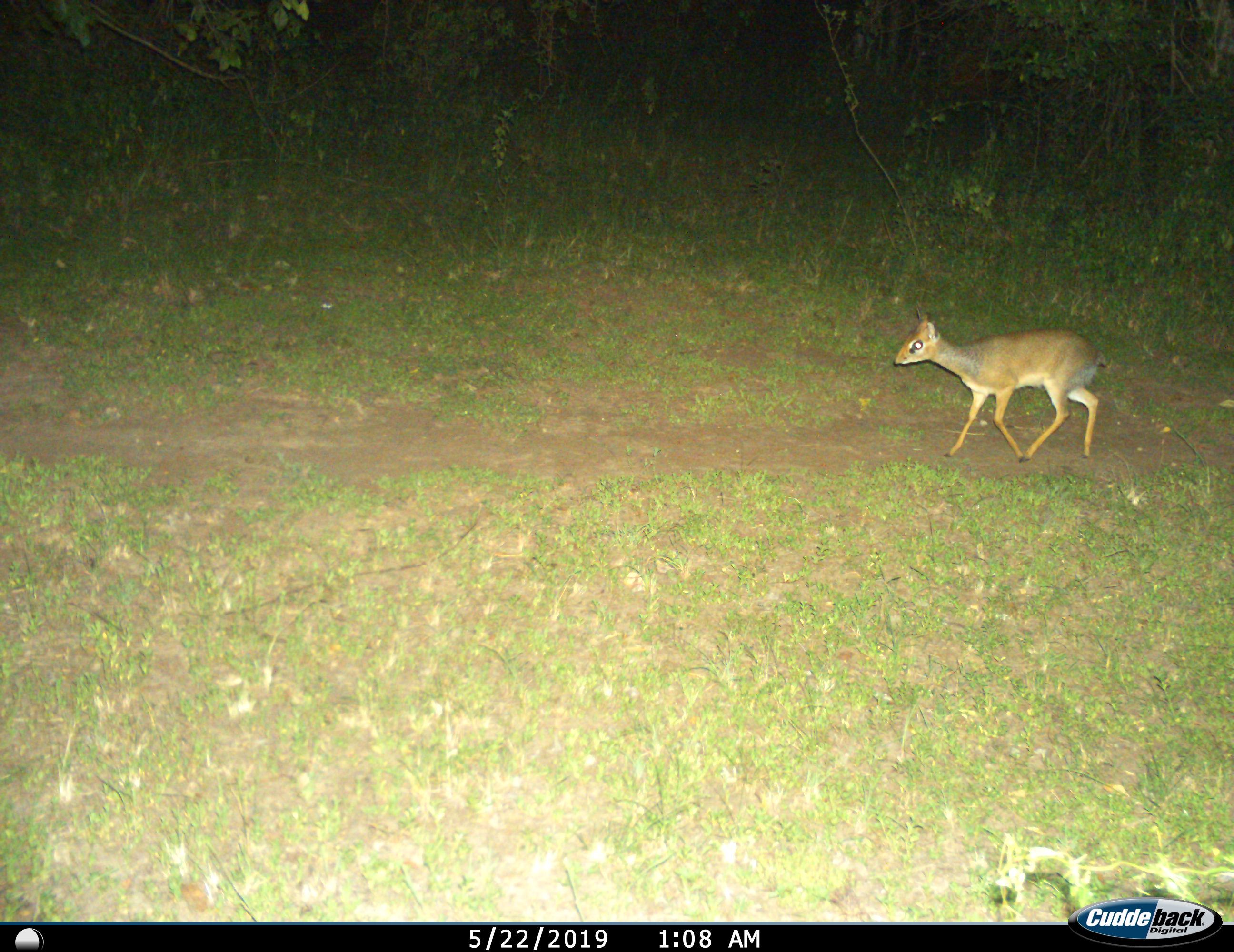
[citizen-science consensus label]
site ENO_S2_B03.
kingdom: Animalia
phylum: Chordata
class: Mammalia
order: Artiodactyla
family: Bovidae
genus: Madoqua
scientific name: Madoqua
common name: dik-dik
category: dikdik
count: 1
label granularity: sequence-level